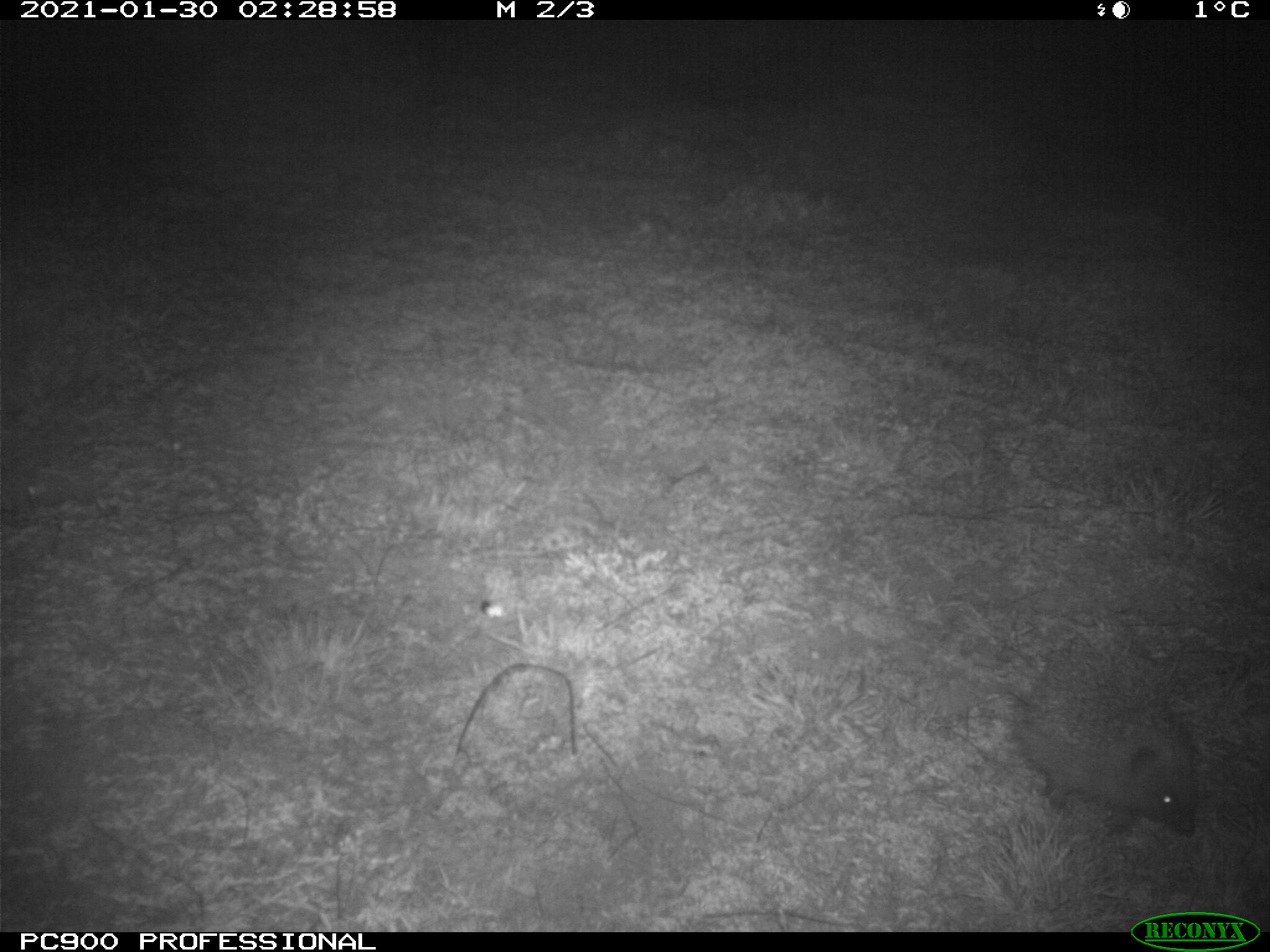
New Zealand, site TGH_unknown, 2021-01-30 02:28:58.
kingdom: Animalia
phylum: Chordata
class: Mammalia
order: Eulipotyphla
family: Erinaceidae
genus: Erinaceus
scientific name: Erinaceus europaeus europaeus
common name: european hedgehog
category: hedgehog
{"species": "hedgehog (european hedgehog) (Erinaceus europaeus europaeus)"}